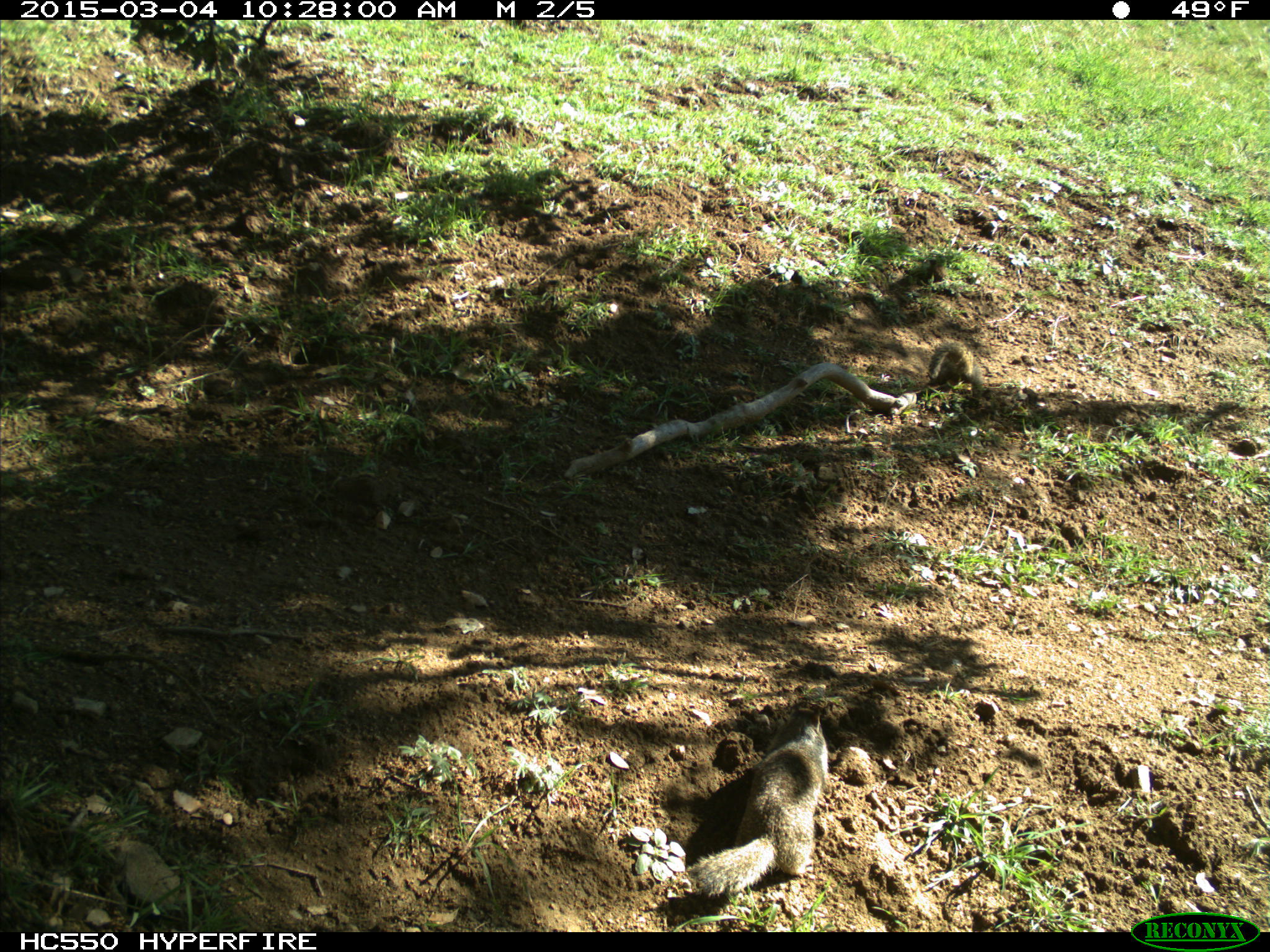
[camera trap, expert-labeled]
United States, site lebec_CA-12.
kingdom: Animalia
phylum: Chordata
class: Mammalia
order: Rodentia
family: Sciuridae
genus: Otospermophilus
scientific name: Otospermophilus beecheyi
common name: california ground squirrel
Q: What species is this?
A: Otospermophilus beecheyi (california ground squirrel).